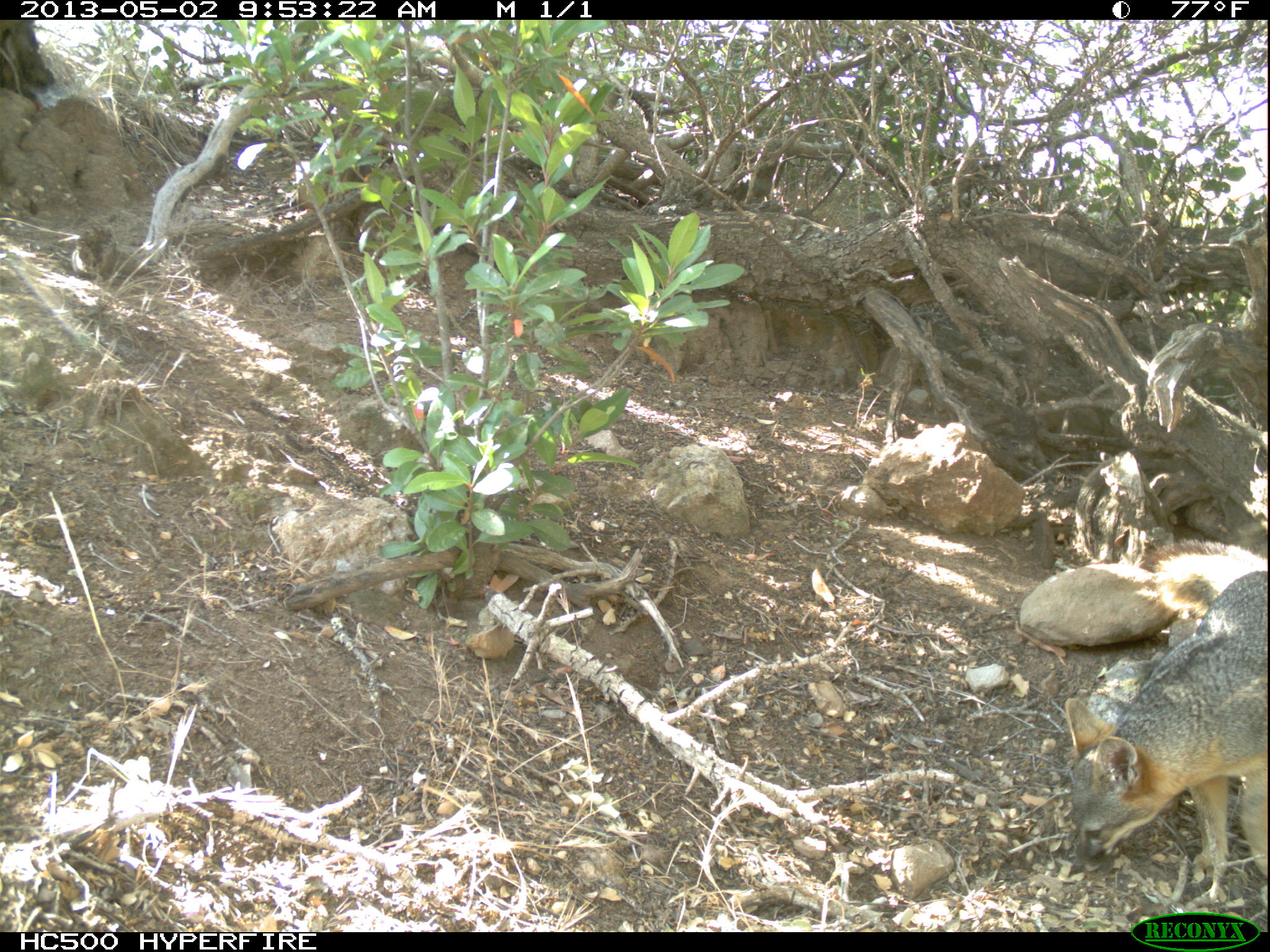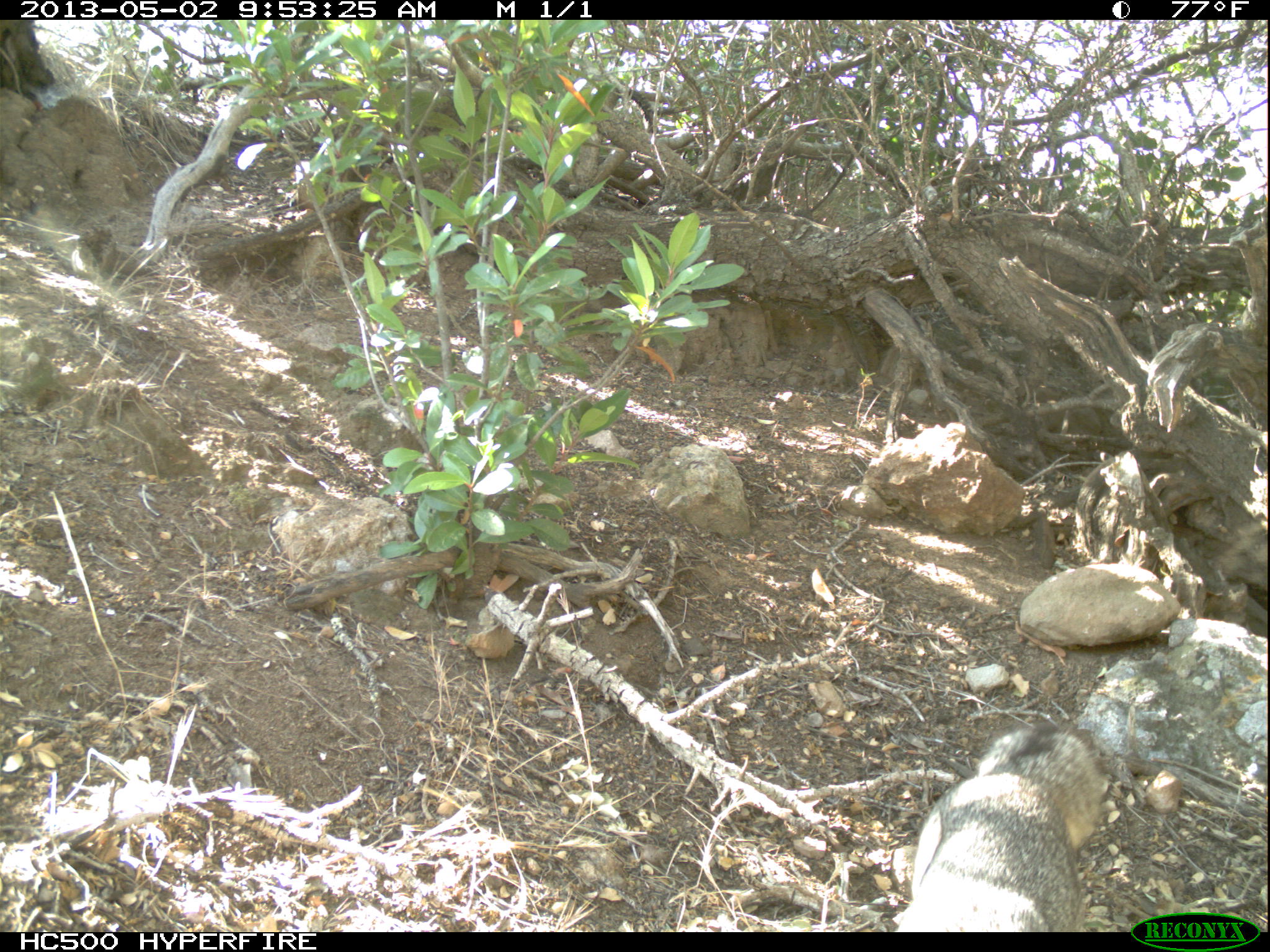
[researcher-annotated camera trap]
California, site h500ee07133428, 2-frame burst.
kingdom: Animalia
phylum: Chordata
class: Mammalia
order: Carnivora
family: Canidae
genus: Urocyon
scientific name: Urocyon littoralis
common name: island fox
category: fox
Fox (island fox) (Urocyon littoralis).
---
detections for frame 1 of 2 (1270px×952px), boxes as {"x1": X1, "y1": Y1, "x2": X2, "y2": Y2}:
fox: {"x1": 1063, "y1": 540, "x2": 1269, "y2": 866}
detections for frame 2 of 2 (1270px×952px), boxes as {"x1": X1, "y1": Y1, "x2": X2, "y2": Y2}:
fox: {"x1": 894, "y1": 715, "x2": 1111, "y2": 931}